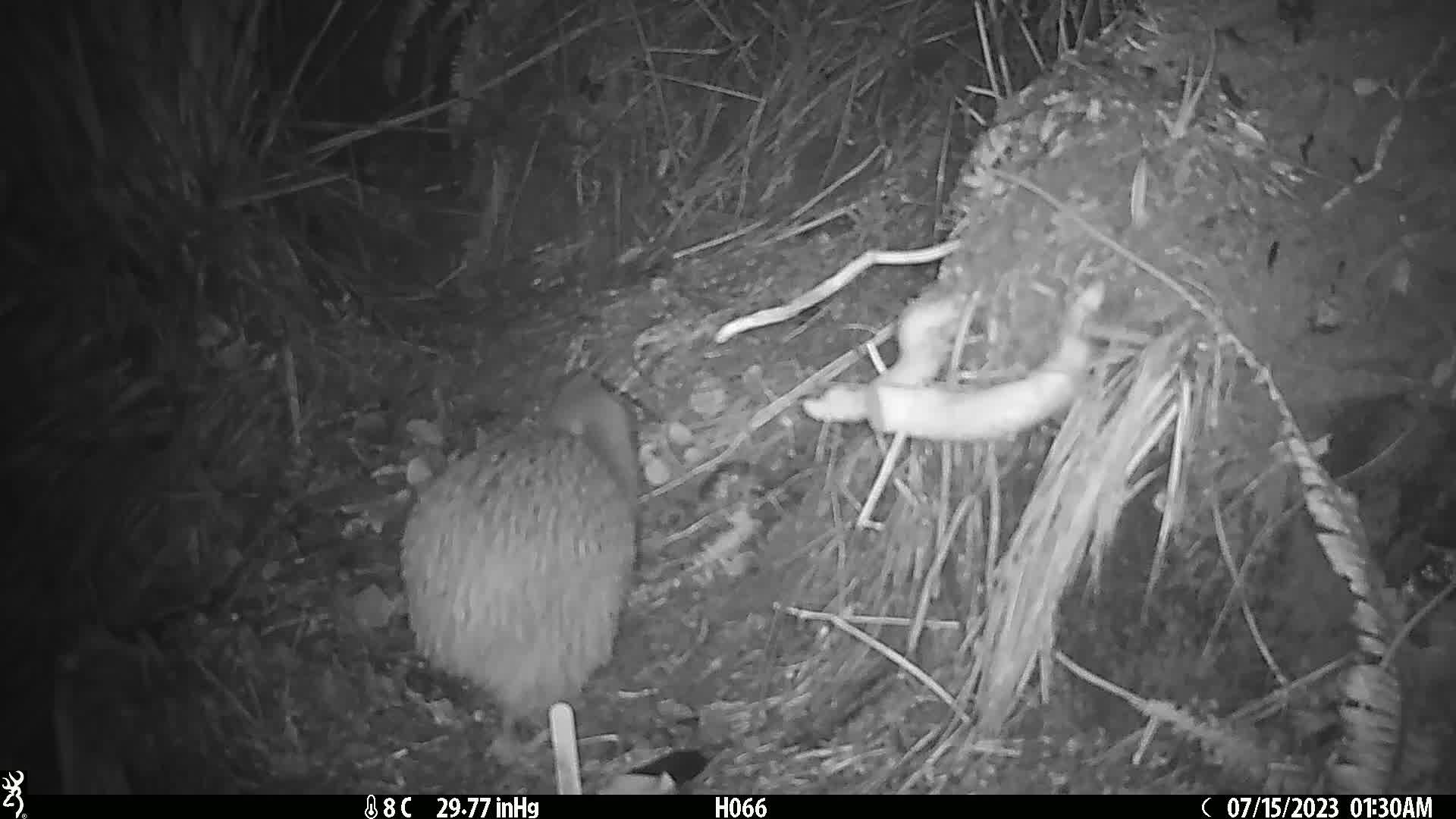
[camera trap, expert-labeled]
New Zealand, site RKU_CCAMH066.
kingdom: Animalia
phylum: Chordata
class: Aves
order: Apterygiformes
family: Apterygidae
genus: Apteryx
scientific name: Apteryx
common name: kiwi